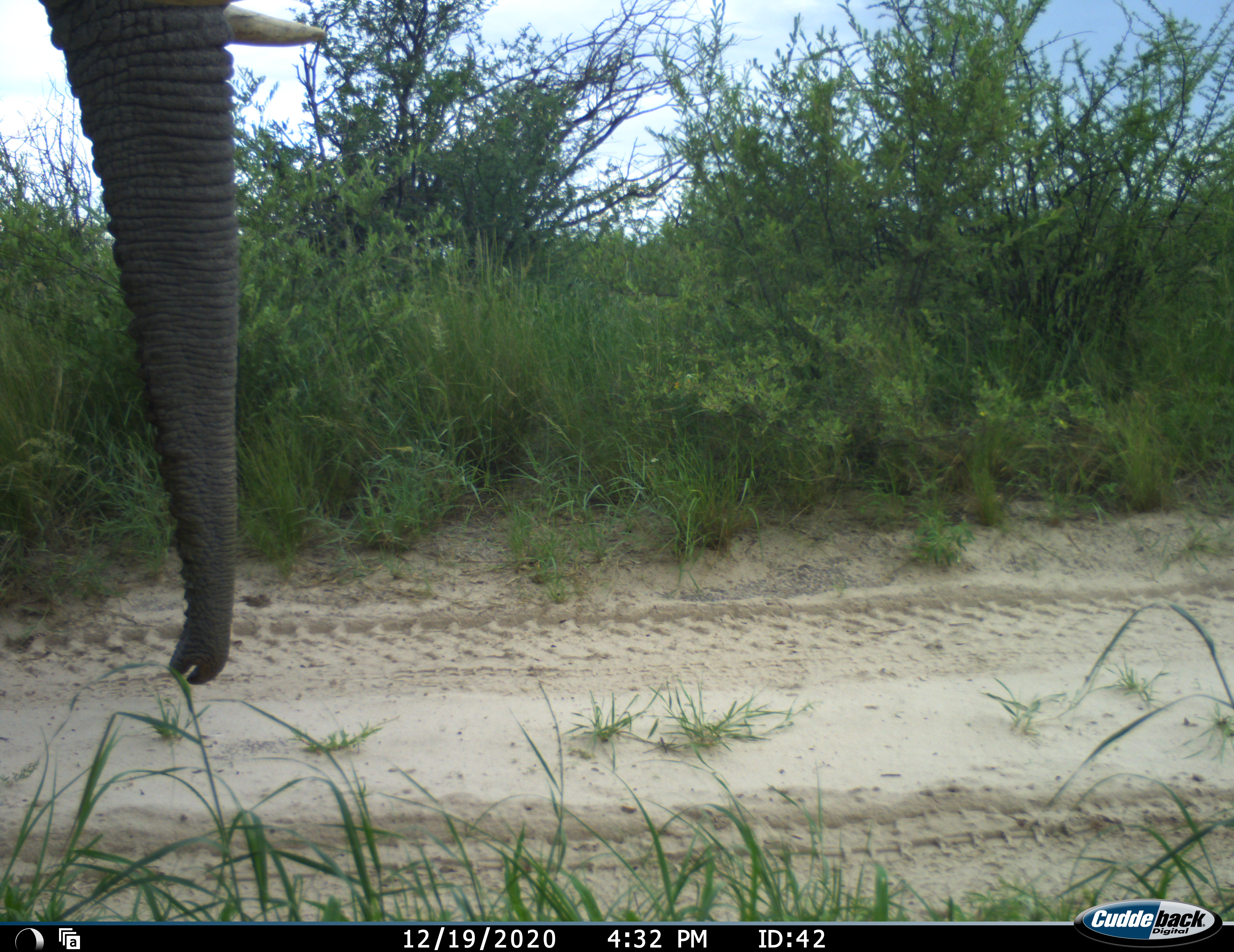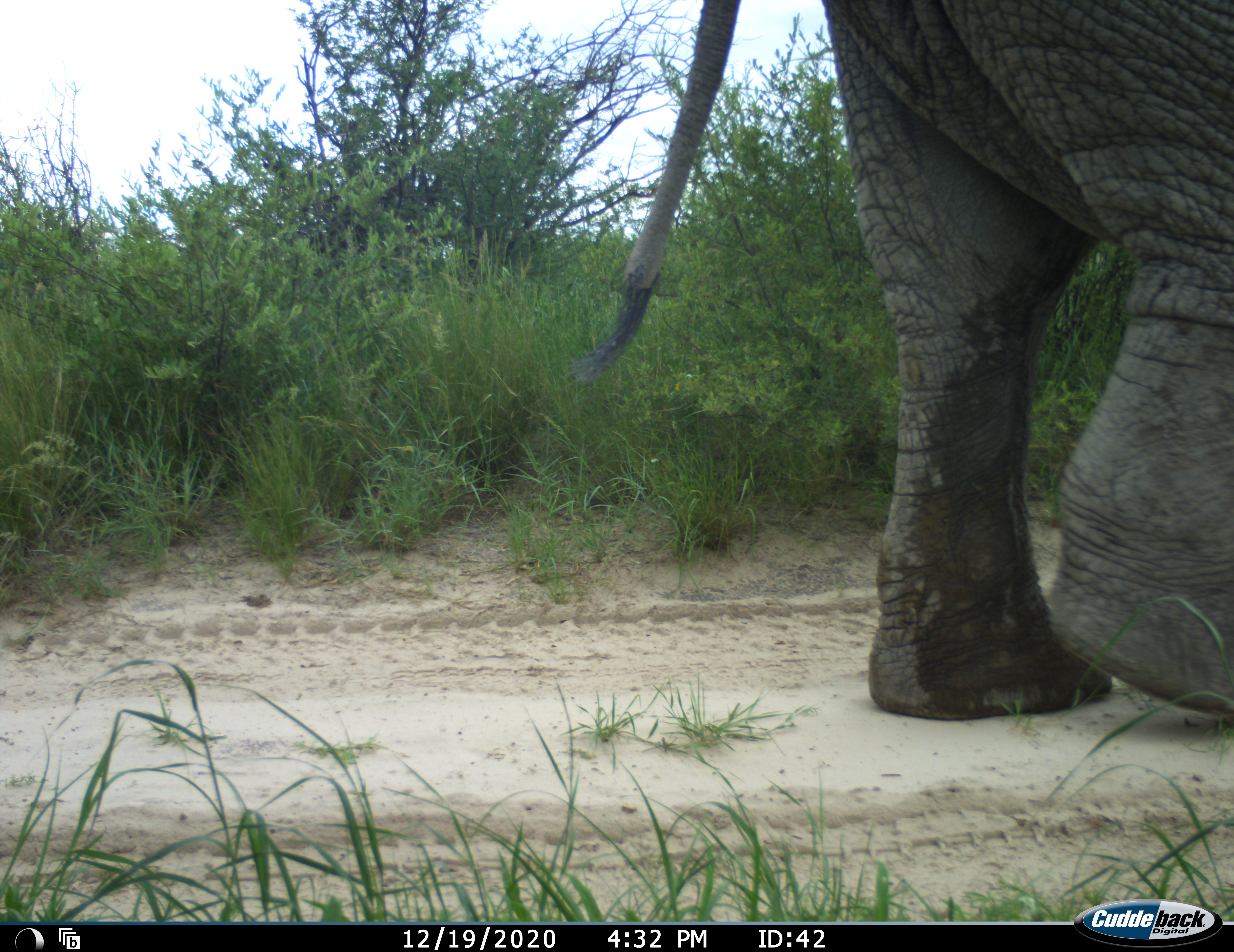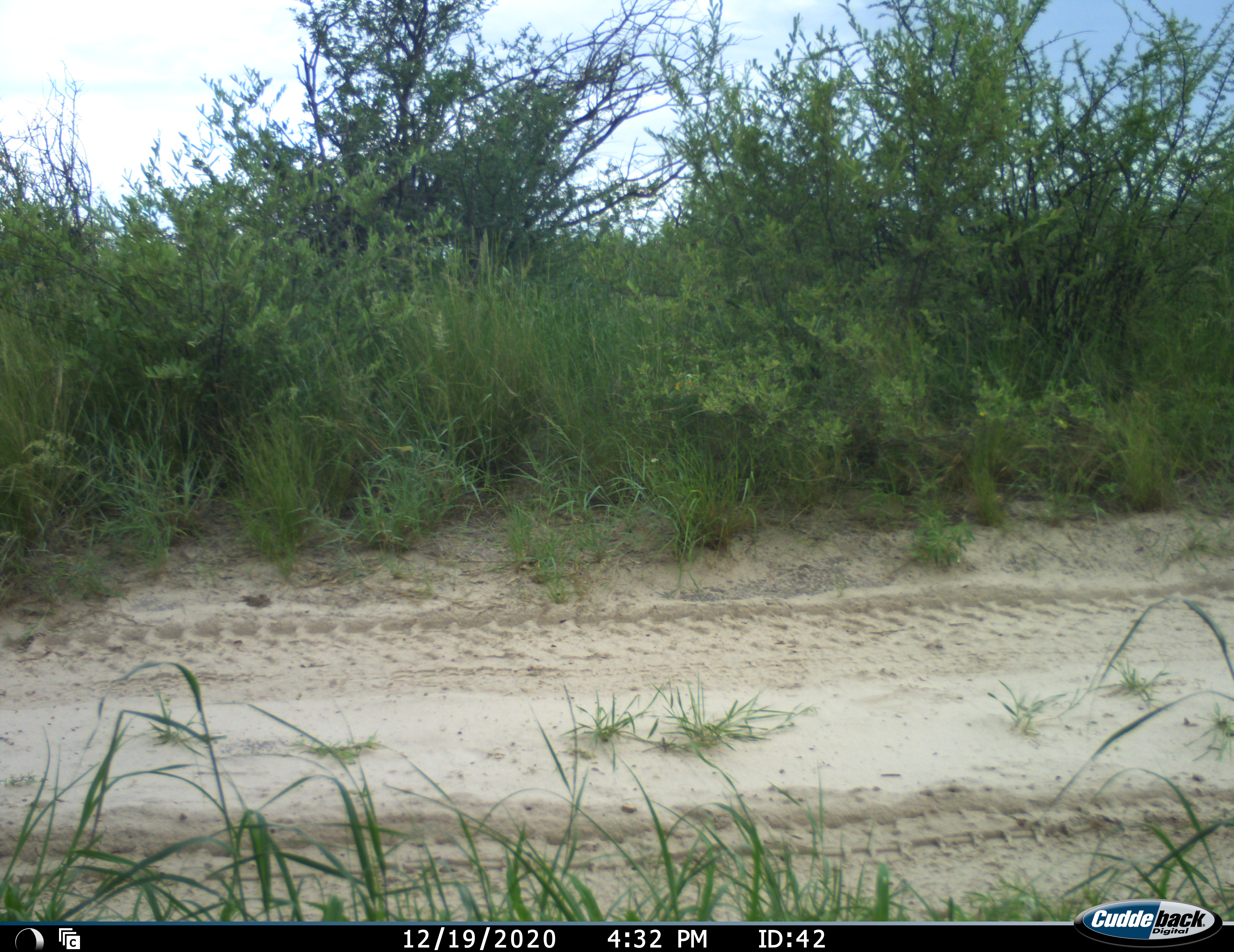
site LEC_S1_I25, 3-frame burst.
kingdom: Animalia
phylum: Chordata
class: Mammalia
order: Proboscidea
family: Elephantidae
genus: Loxodonta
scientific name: Loxodonta africana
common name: african bush elephant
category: elephant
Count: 1.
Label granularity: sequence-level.